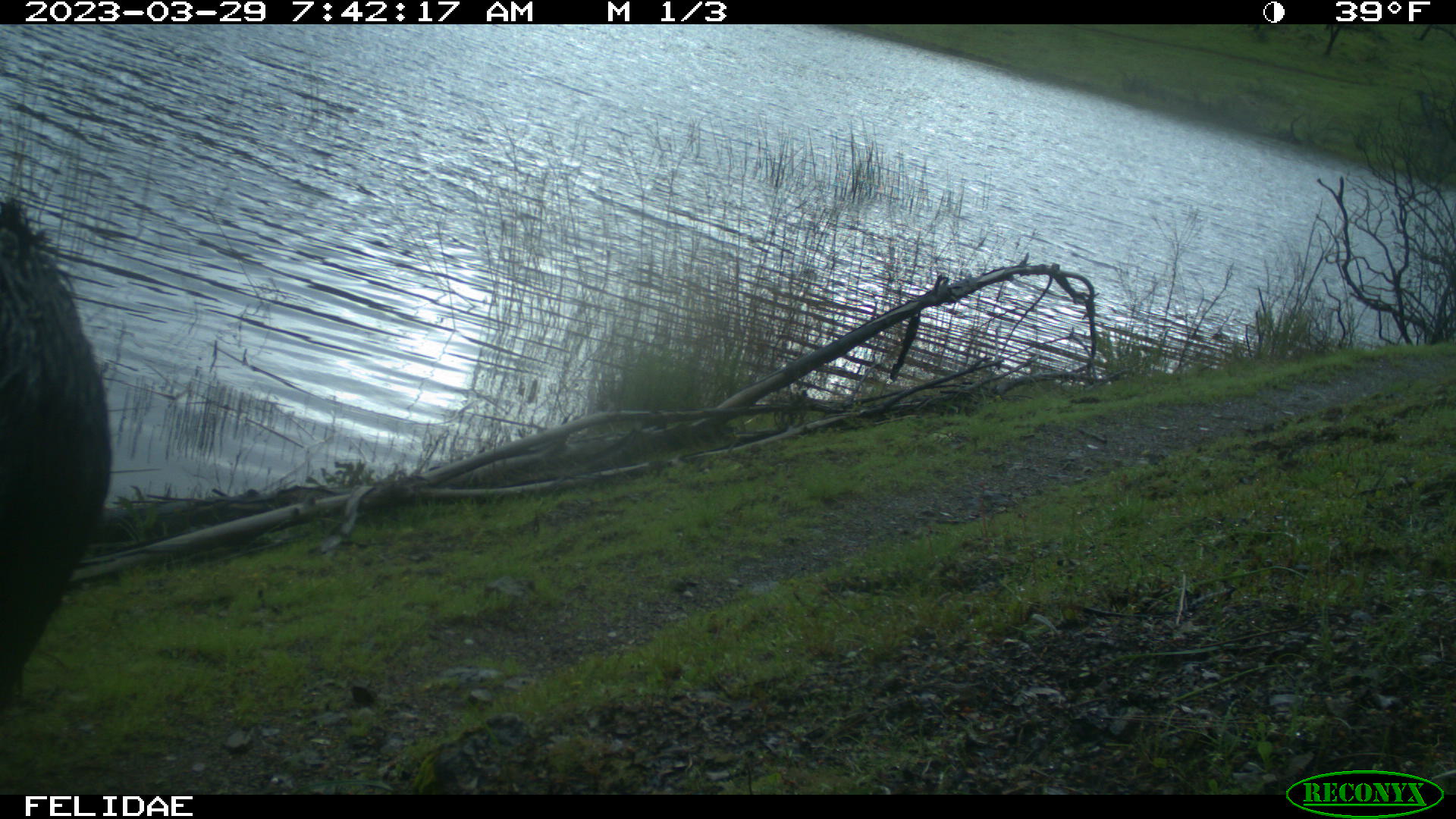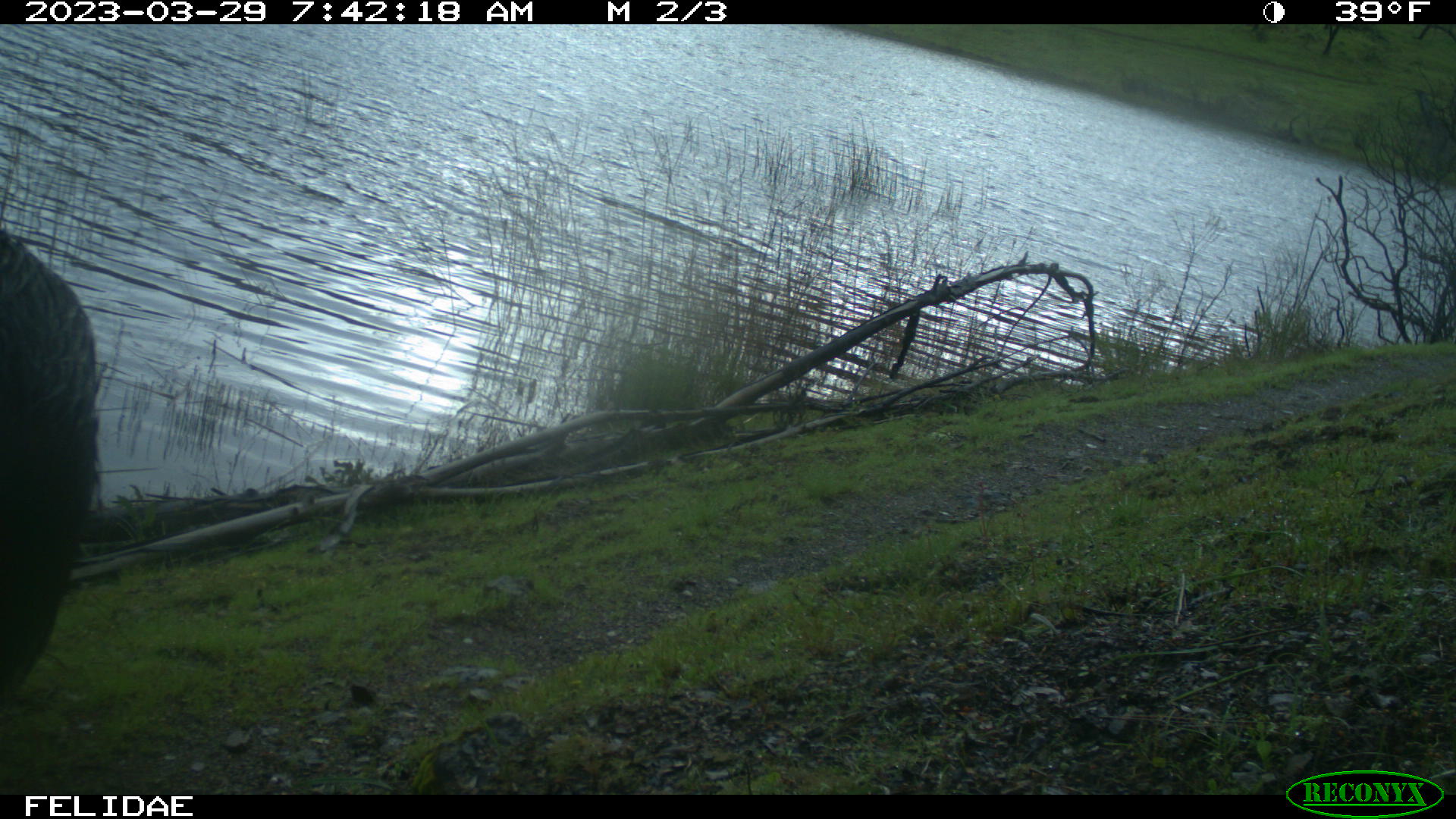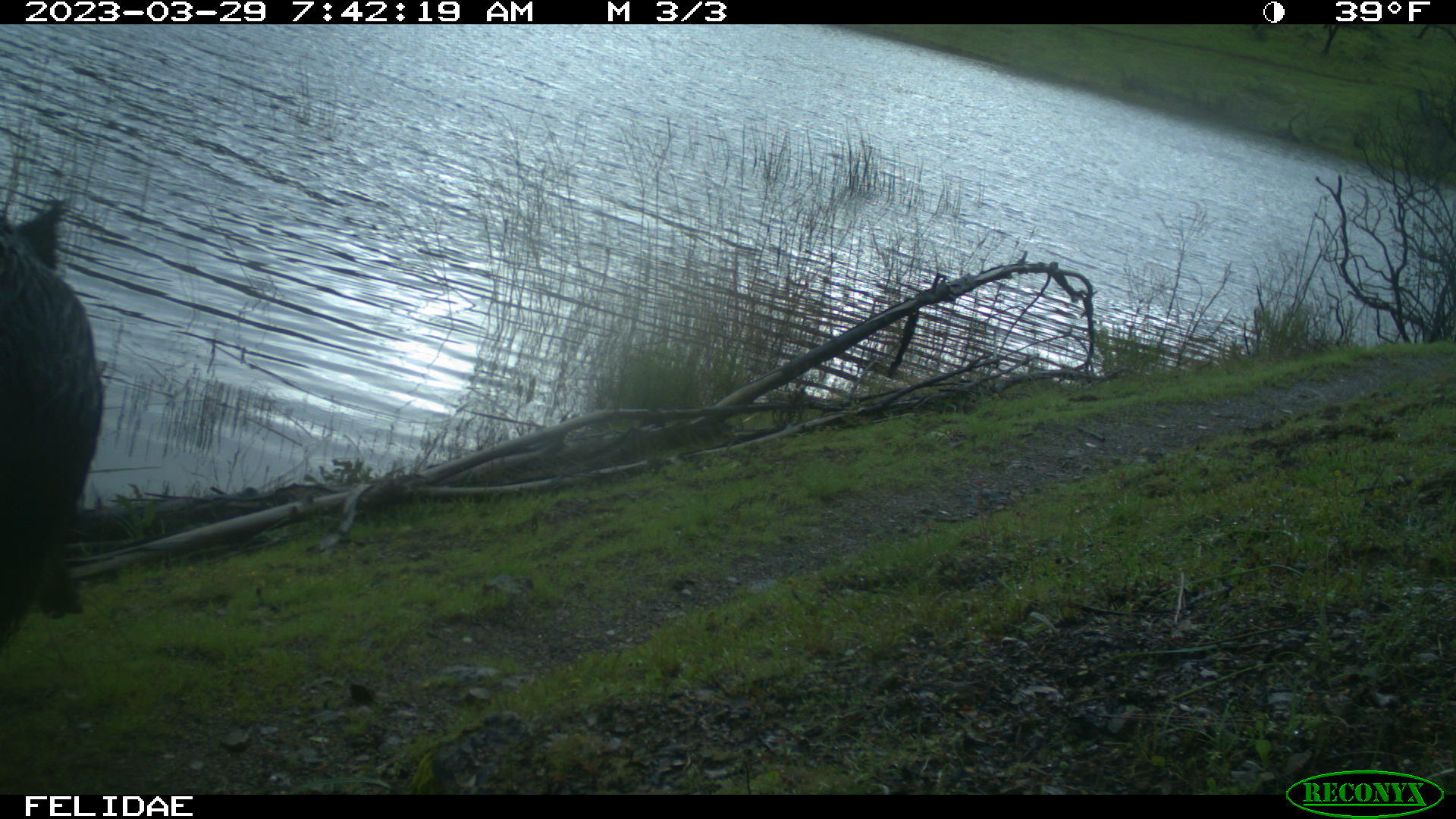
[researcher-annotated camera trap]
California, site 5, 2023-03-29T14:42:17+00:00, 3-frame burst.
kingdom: Animalia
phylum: Chordata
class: Mammalia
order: Artiodactyla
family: Suidae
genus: Sus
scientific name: Sus scrofa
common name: wild boar